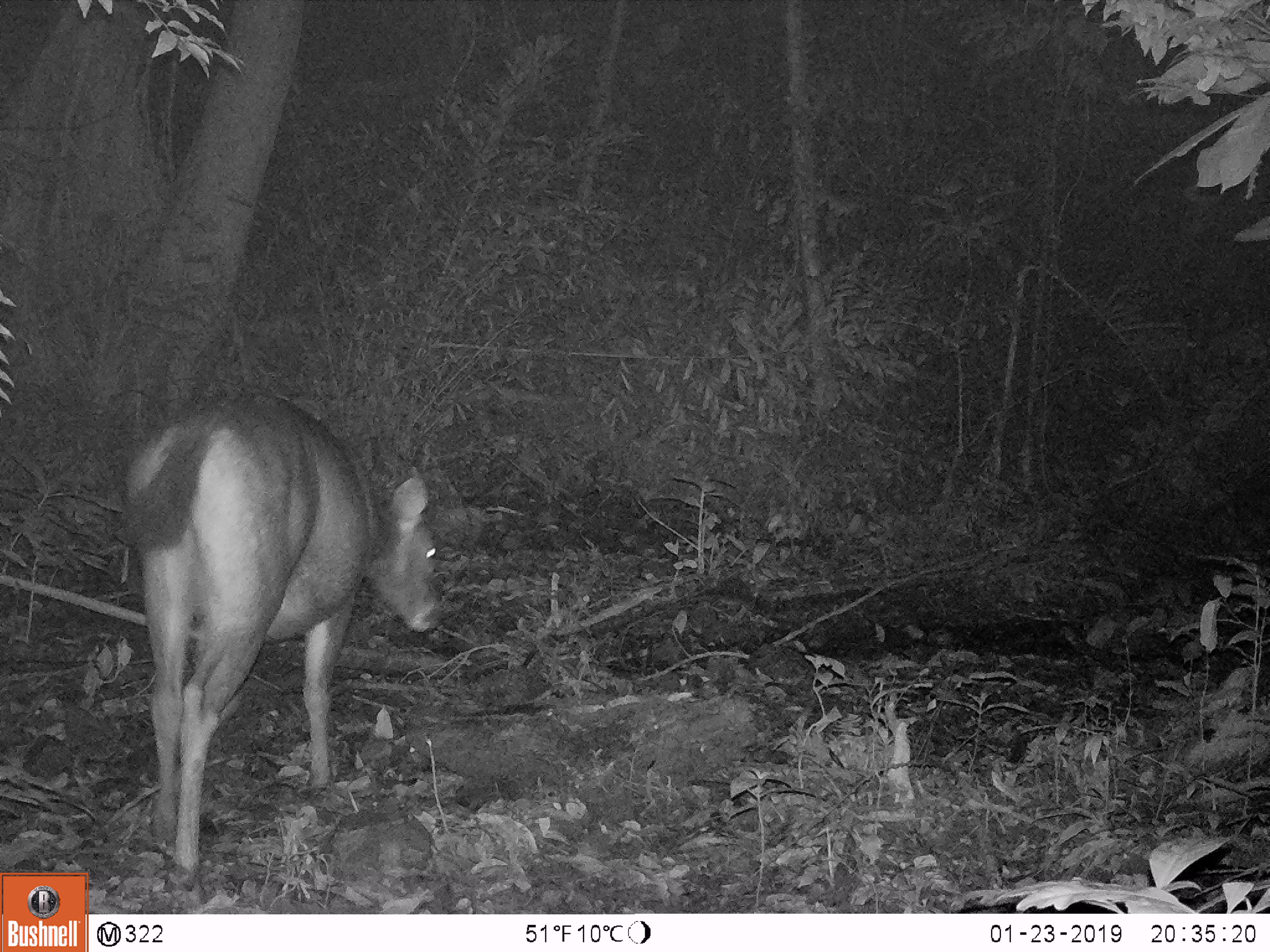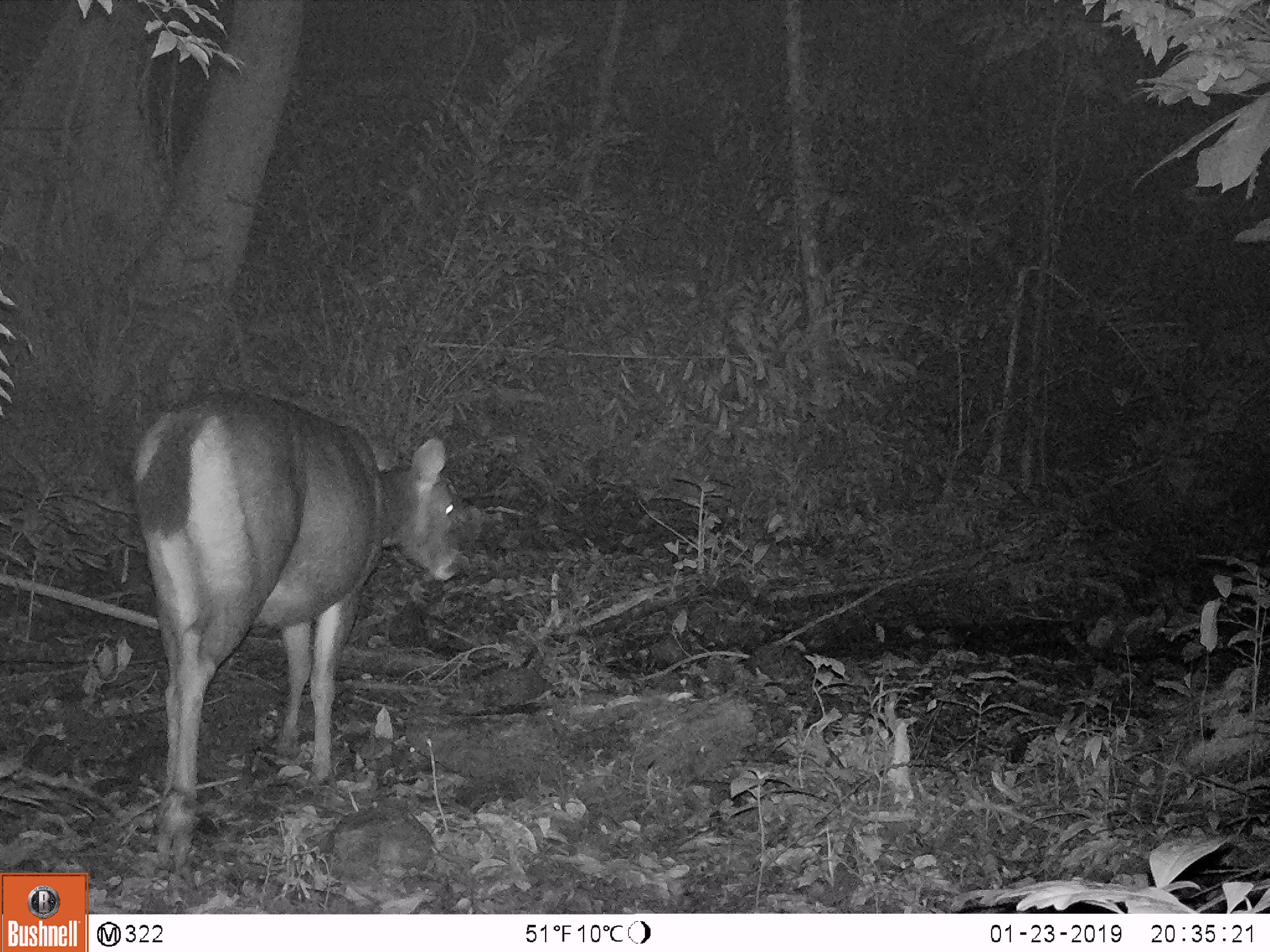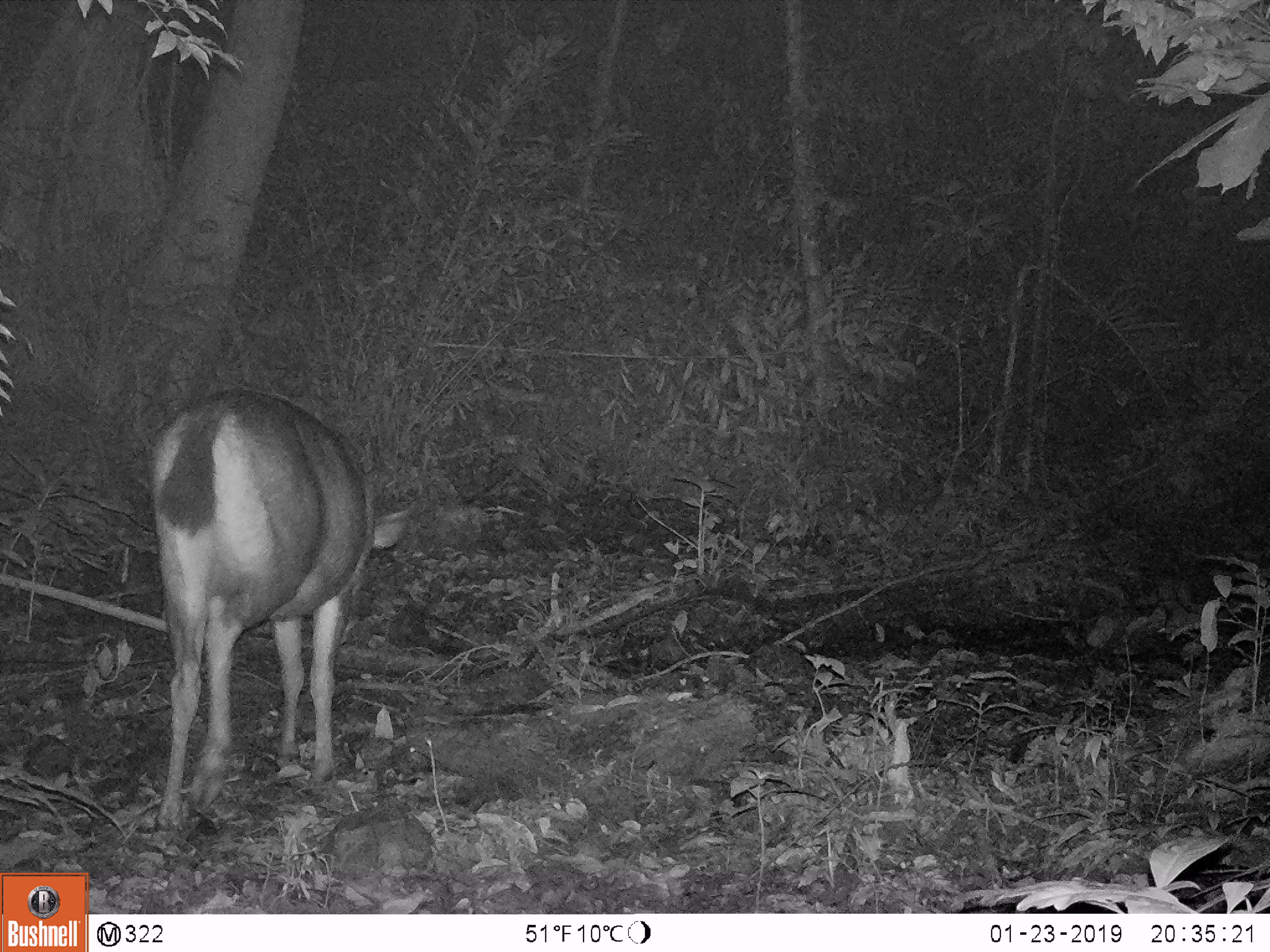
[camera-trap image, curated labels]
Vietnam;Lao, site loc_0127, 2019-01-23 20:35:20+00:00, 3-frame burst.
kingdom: Animalia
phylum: Chordata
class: Mammalia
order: Artiodactyla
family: Cervidae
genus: Rusa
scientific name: Rusa unicolor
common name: sambar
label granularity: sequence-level